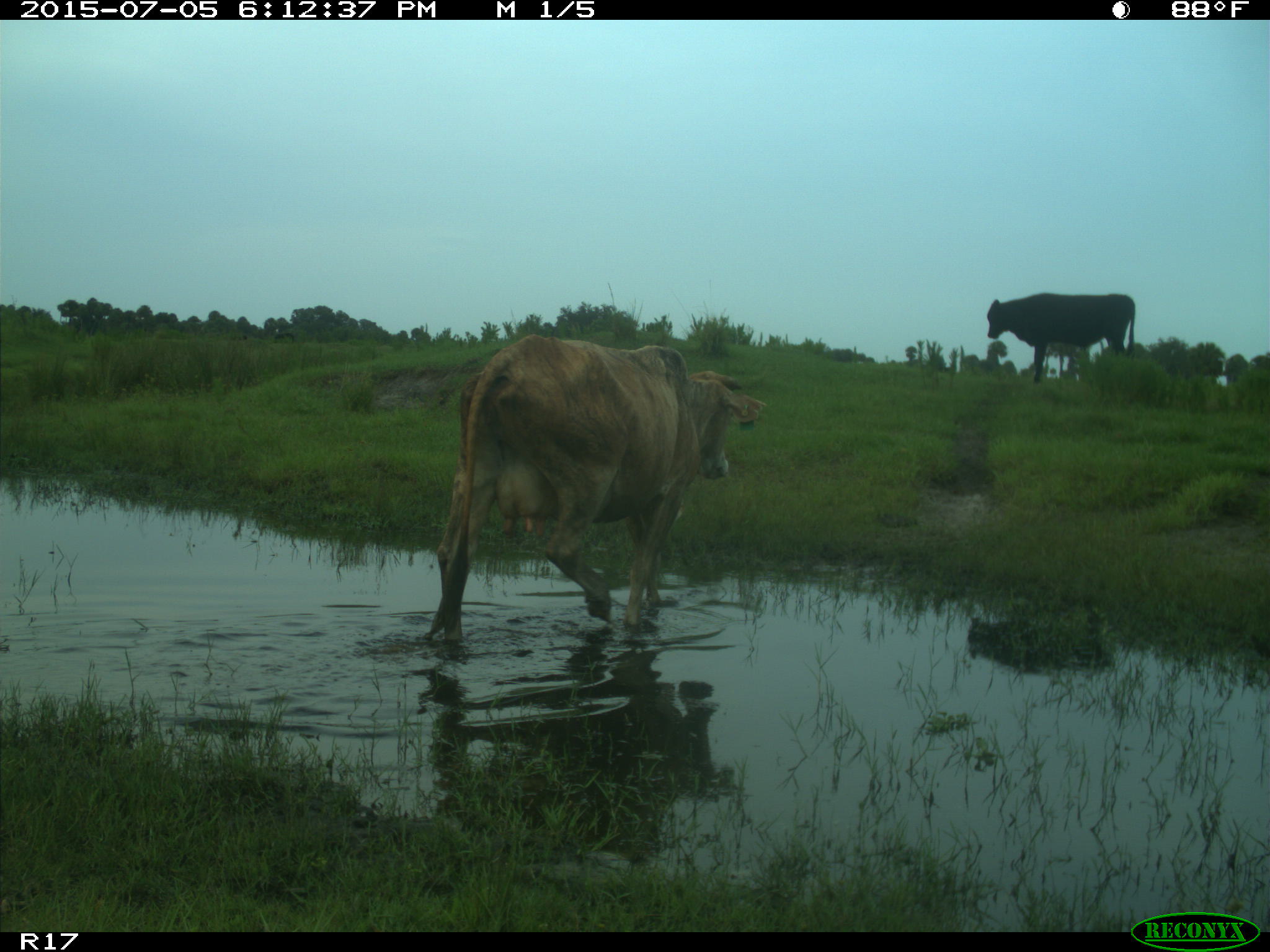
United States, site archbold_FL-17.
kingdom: Animalia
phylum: Chordata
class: Mammalia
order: Artiodactyla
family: Bovidae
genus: Bos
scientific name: Bos taurus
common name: domestic cow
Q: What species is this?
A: Bos taurus (domestic cow).